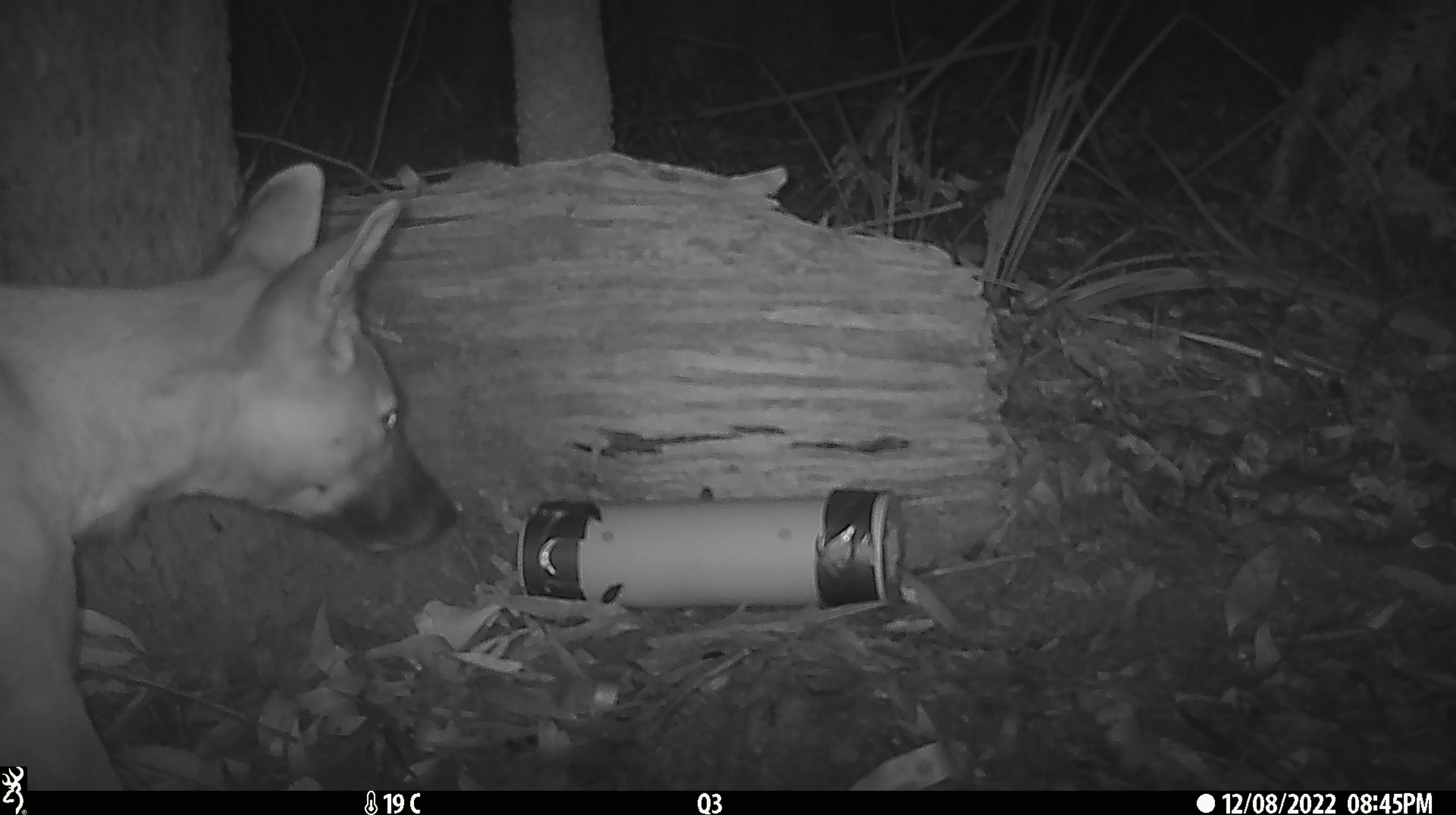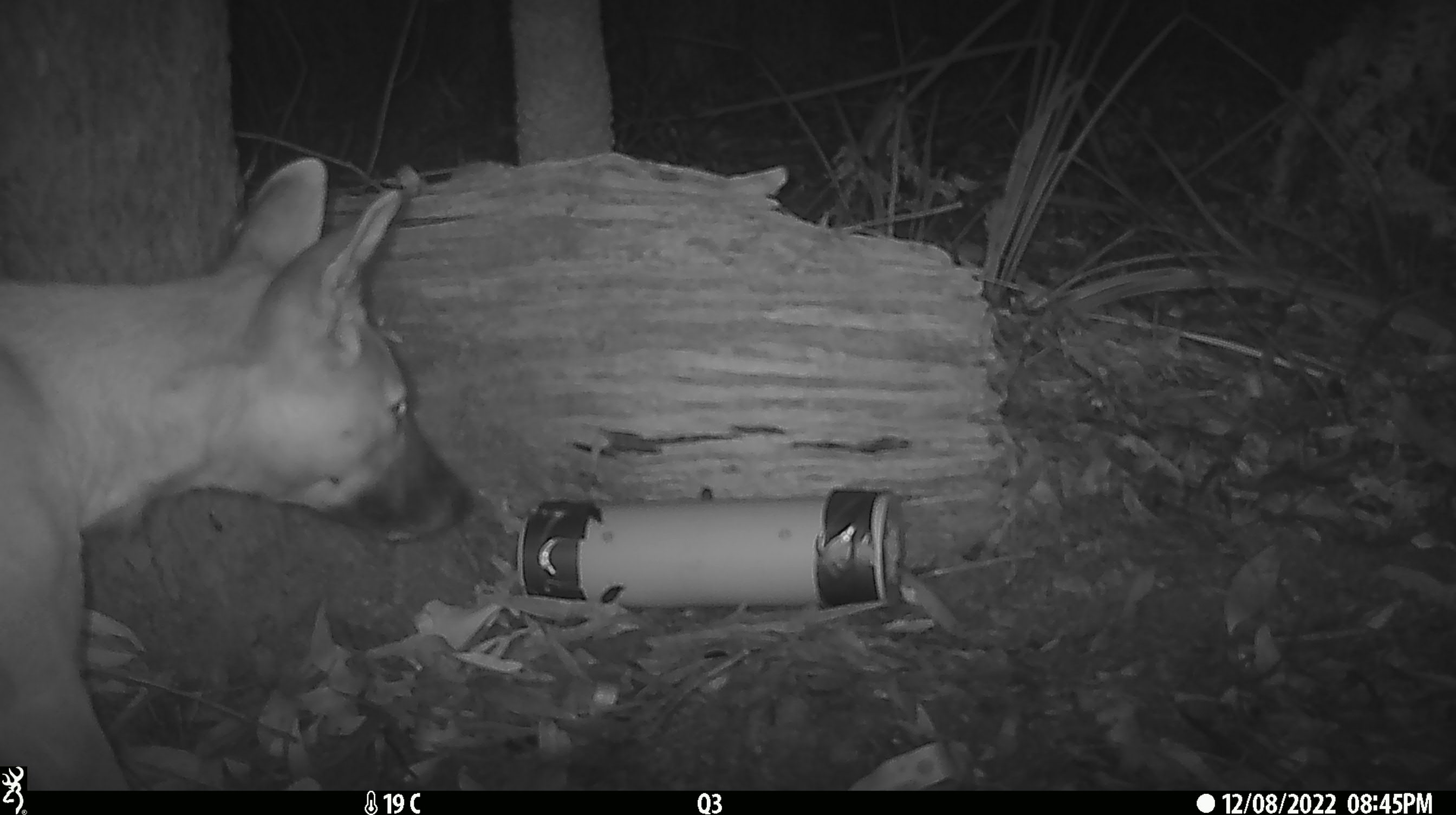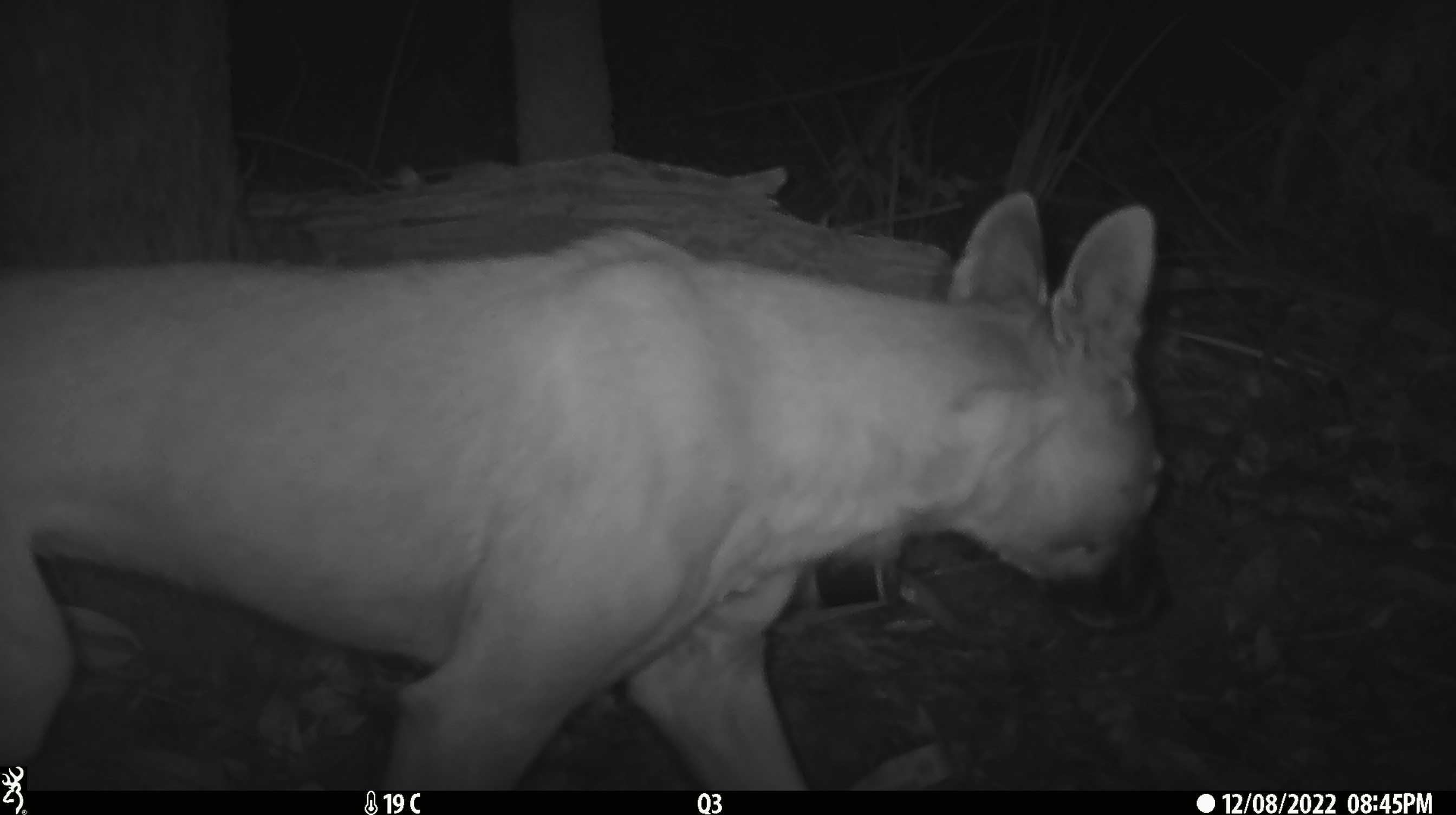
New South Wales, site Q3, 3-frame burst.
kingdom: Animalia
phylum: Chordata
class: Mammalia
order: Carnivora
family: Canidae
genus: Canis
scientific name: Canis familiaris dingo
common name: dingo